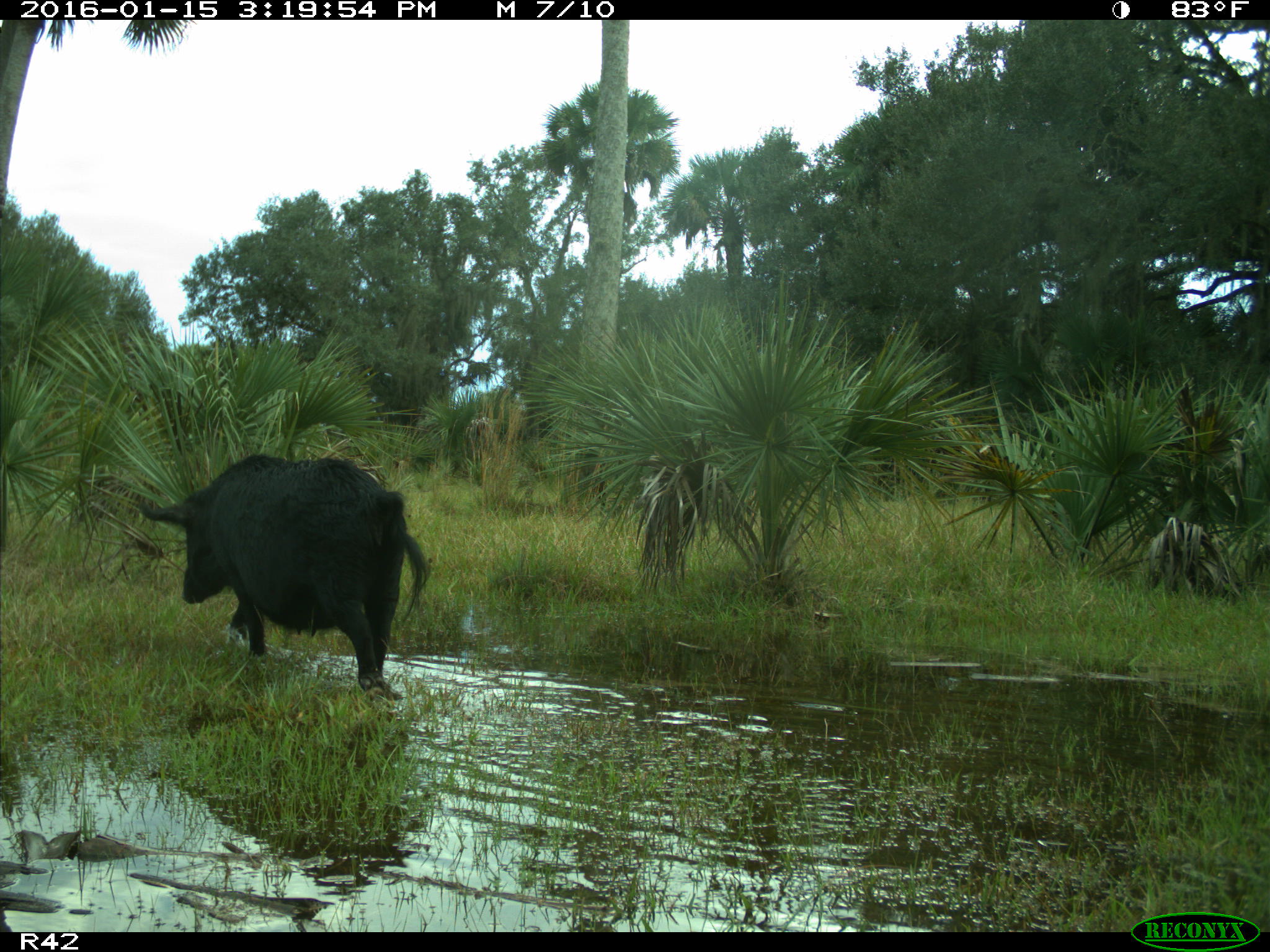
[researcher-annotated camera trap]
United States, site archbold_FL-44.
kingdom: Animalia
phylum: Chordata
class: Mammalia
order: Artiodactyla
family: Suidae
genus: Sus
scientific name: Sus scrofa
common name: wild boar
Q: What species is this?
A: Sus scrofa (wild boar).